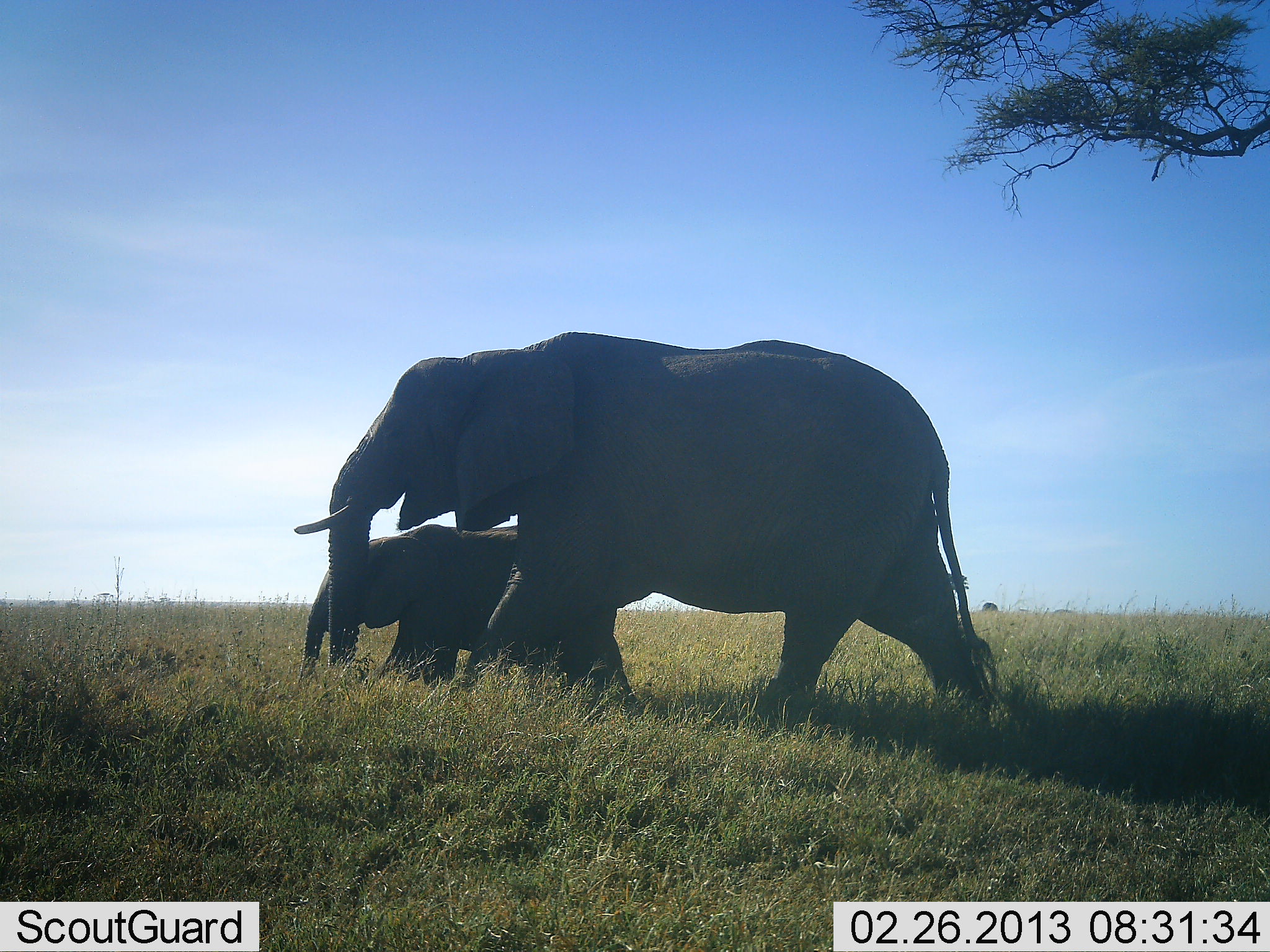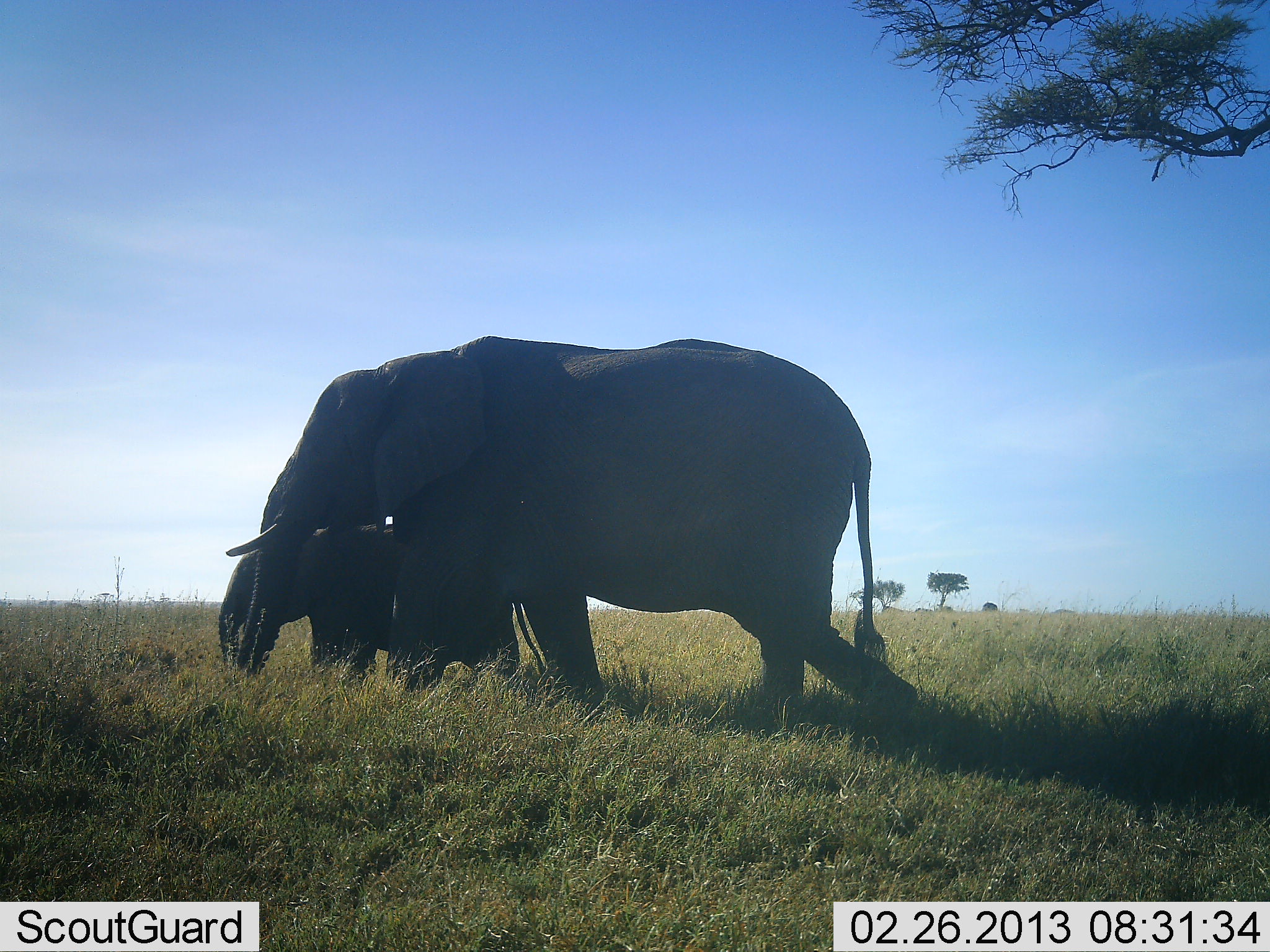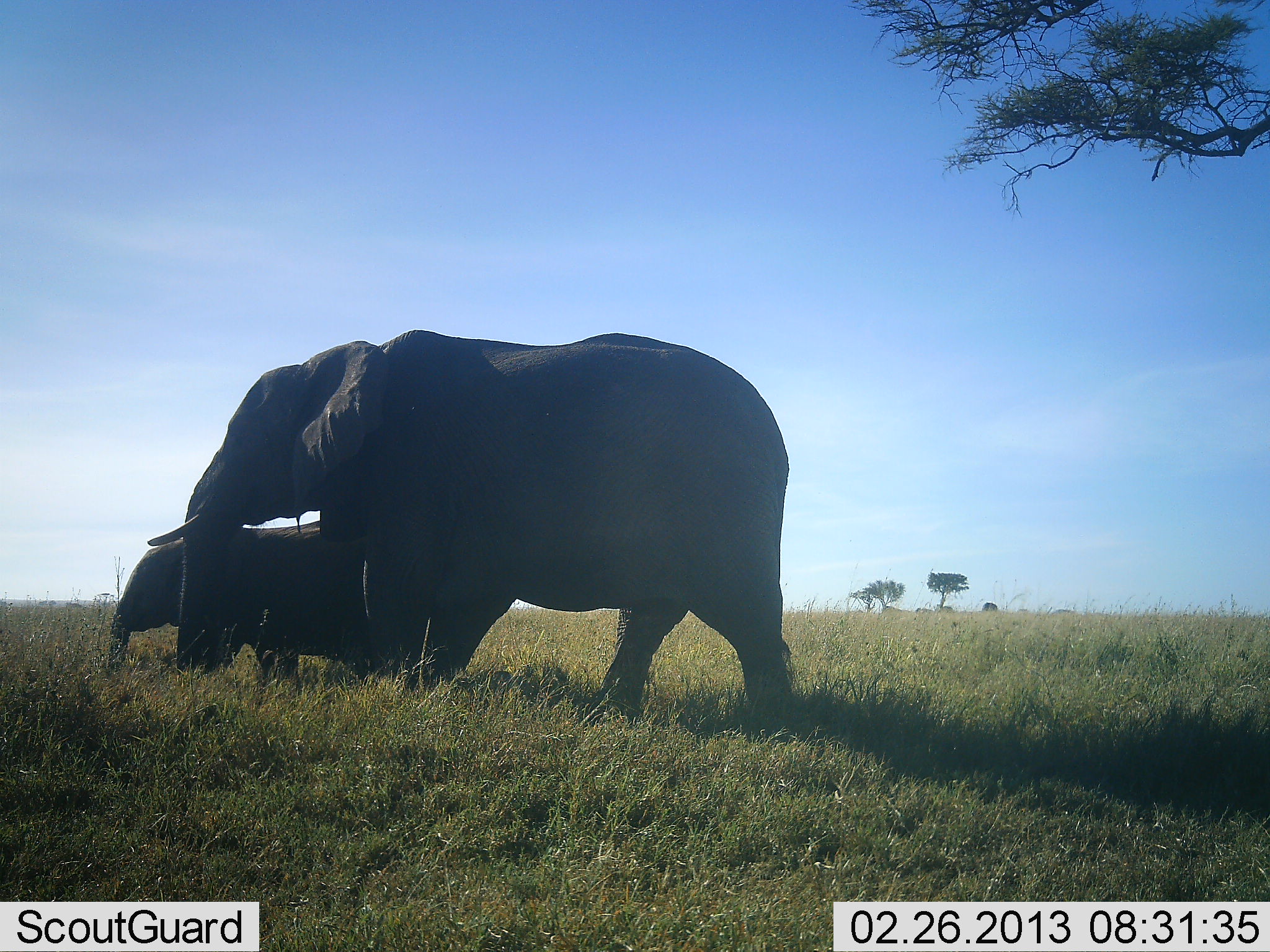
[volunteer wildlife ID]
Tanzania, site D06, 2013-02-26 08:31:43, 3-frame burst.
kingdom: Animalia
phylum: Chordata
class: Mammalia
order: Proboscidea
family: Elephantidae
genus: Loxodonta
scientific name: Loxodonta africana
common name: african bush elephant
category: elephant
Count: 2.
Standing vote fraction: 0%.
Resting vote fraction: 0%.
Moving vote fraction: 100%.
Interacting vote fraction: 0%.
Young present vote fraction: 76%.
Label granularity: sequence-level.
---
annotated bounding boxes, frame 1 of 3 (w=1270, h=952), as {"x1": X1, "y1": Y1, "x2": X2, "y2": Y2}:
animal: {"x1": 294, "y1": 329, "x2": 999, "y2": 724}; {"x1": 300, "y1": 524, "x2": 562, "y2": 687}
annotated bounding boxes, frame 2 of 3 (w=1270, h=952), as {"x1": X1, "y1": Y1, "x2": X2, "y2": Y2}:
animal: {"x1": 227, "y1": 335, "x2": 920, "y2": 722}; {"x1": 218, "y1": 521, "x2": 423, "y2": 683}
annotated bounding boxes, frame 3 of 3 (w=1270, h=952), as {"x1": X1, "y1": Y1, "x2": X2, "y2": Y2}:
animal: {"x1": 147, "y1": 330, "x2": 798, "y2": 729}; {"x1": 107, "y1": 521, "x2": 391, "y2": 690}